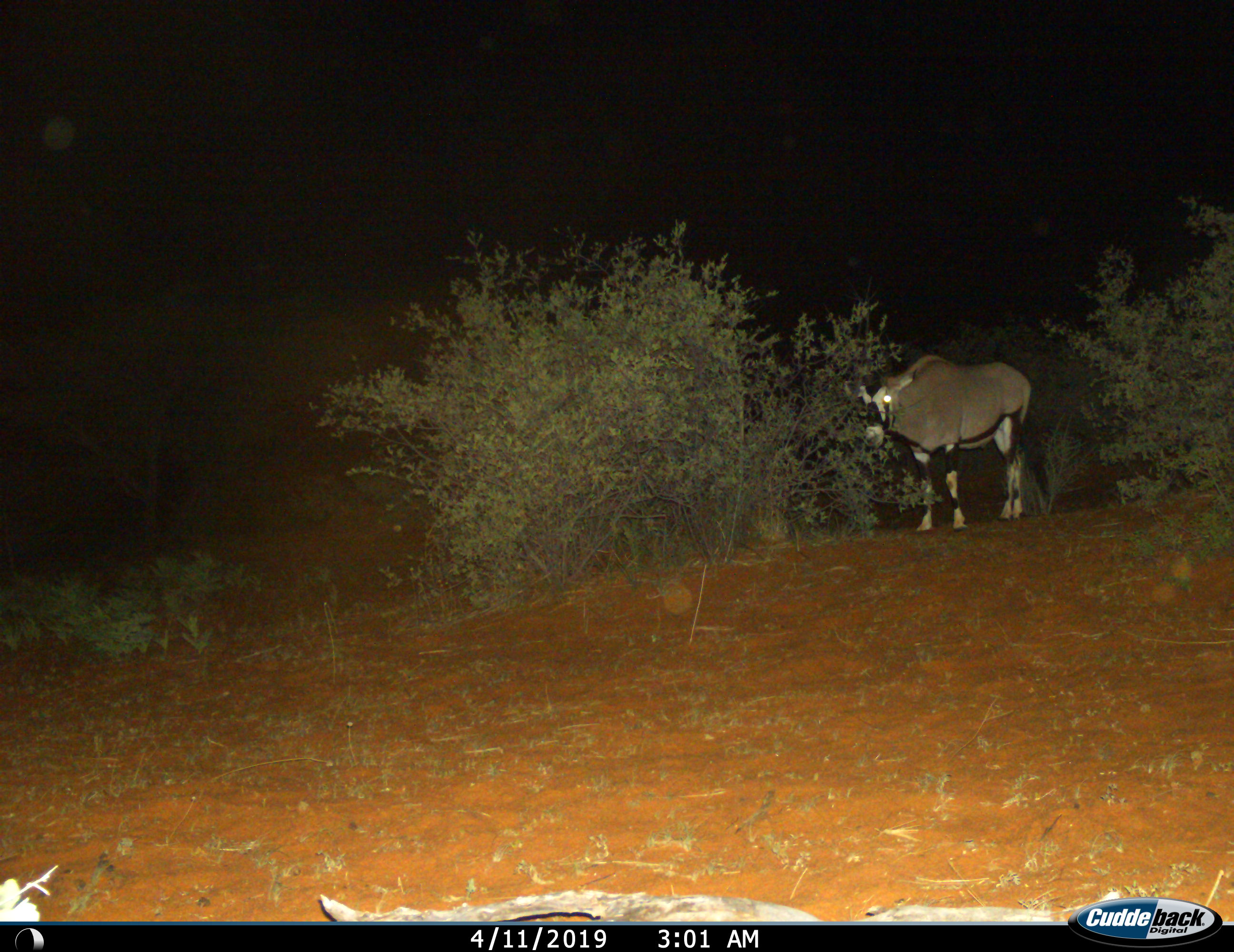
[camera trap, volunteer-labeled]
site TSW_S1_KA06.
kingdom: Animalia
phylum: Chordata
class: Mammalia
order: Artiodactyla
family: Bovidae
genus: Oryx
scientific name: Oryx gazella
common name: gemsbok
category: oryx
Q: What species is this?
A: Oryx (gemsbok) (Oryx gazella).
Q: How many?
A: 1.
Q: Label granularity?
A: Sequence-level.